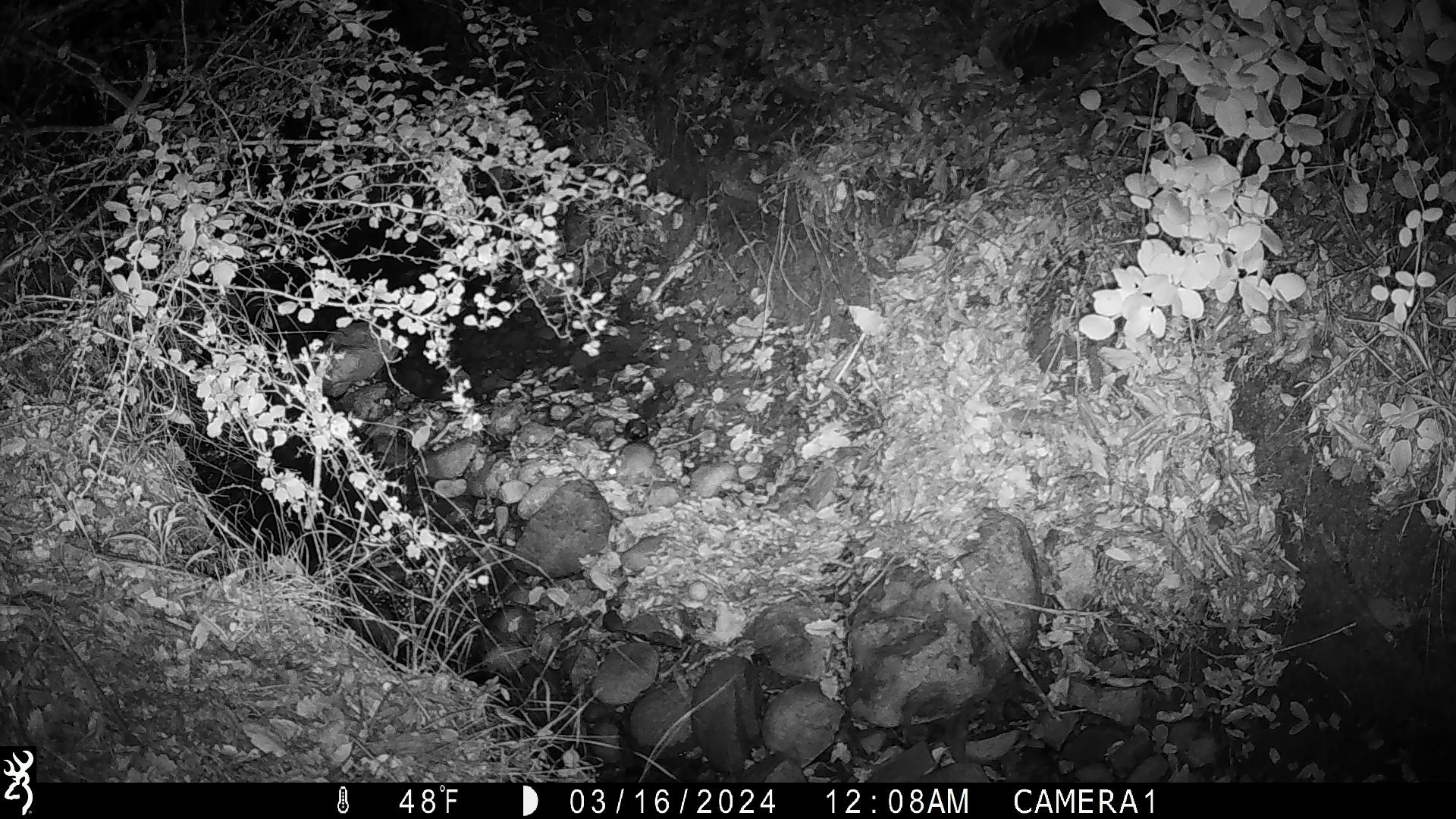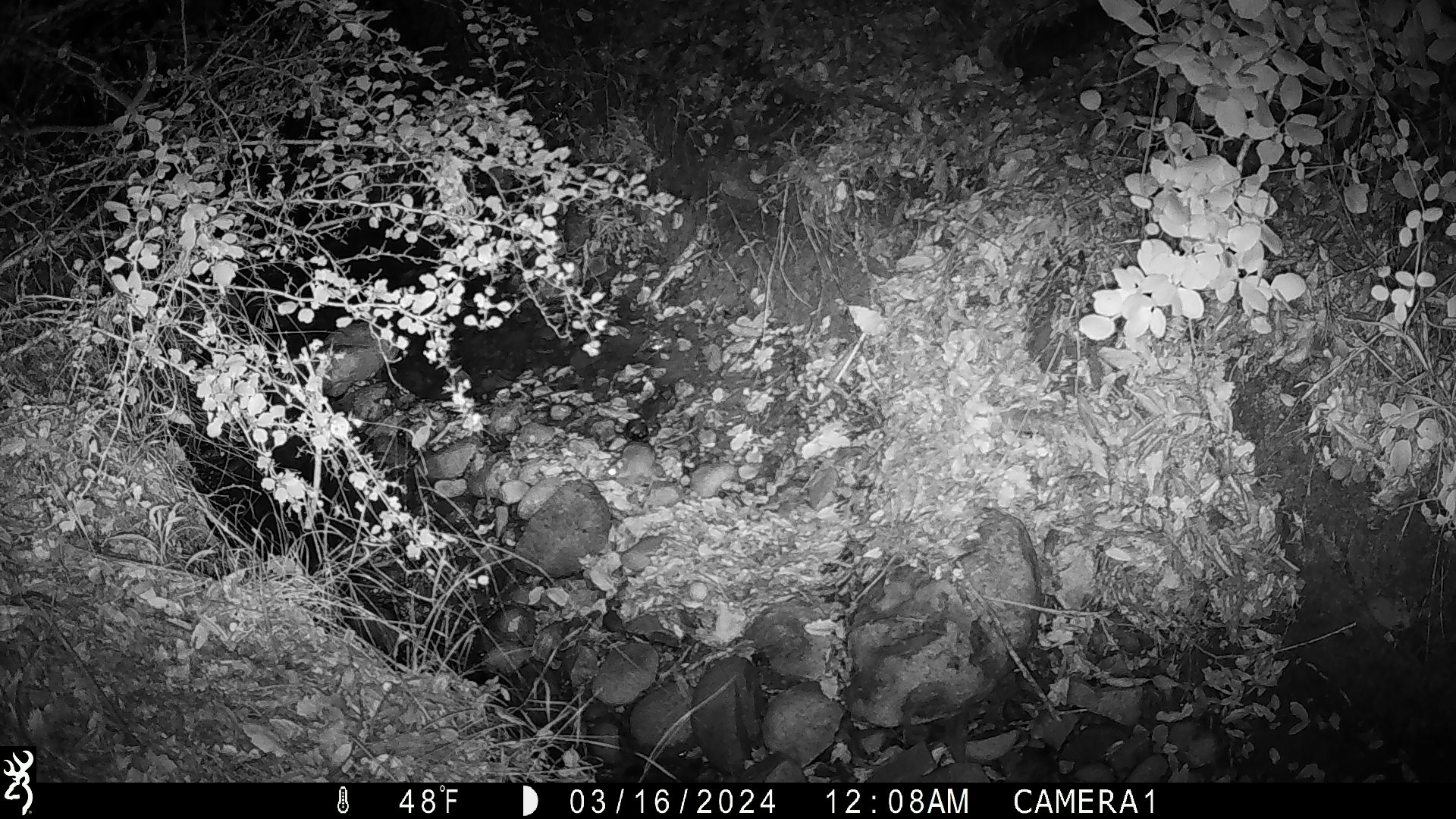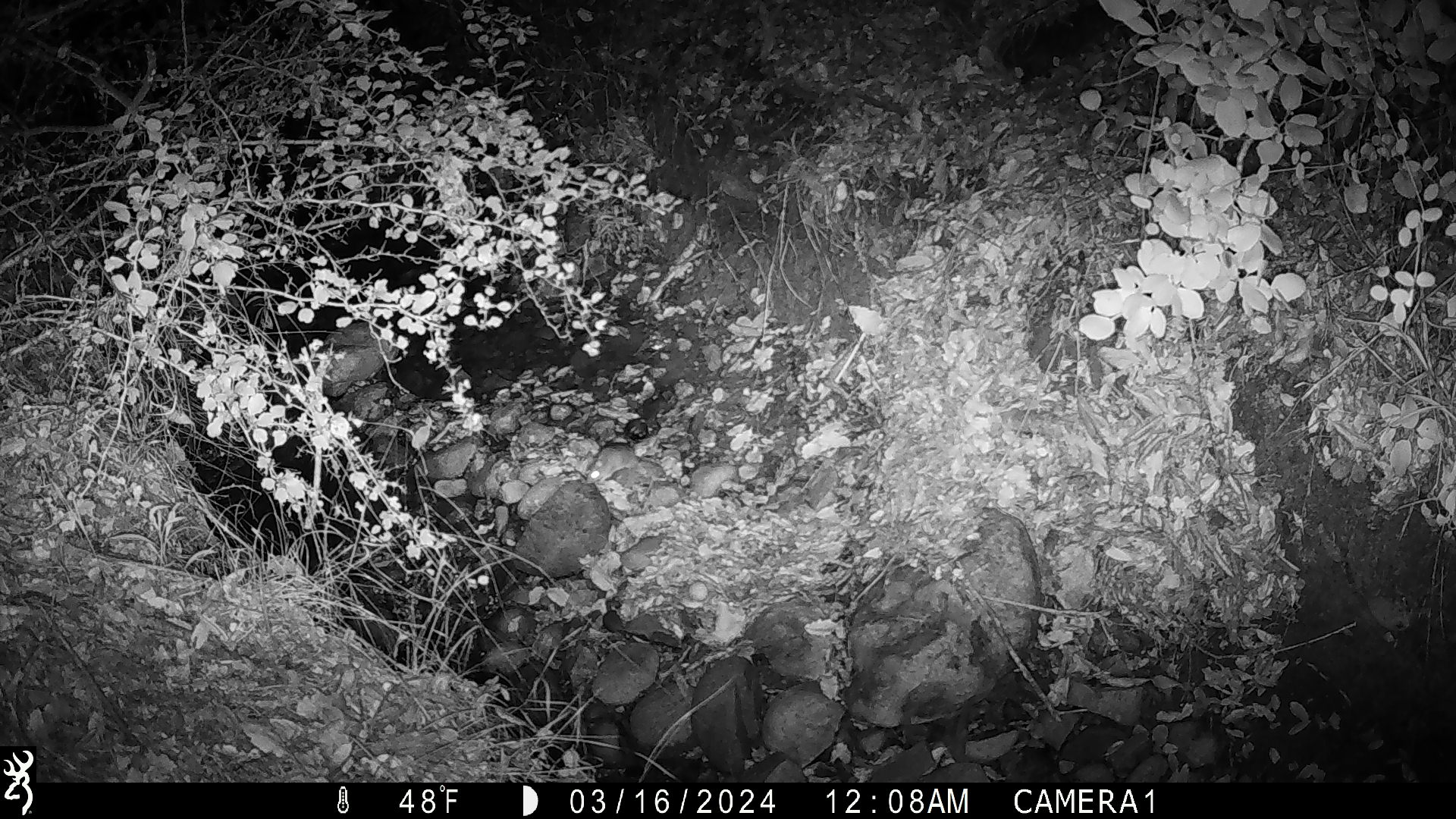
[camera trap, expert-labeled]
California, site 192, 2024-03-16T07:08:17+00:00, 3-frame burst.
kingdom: Animalia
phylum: Chordata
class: Mammalia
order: Rodentia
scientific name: Rodentia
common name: mouse or rat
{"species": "mouse or rat (Rodentia)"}